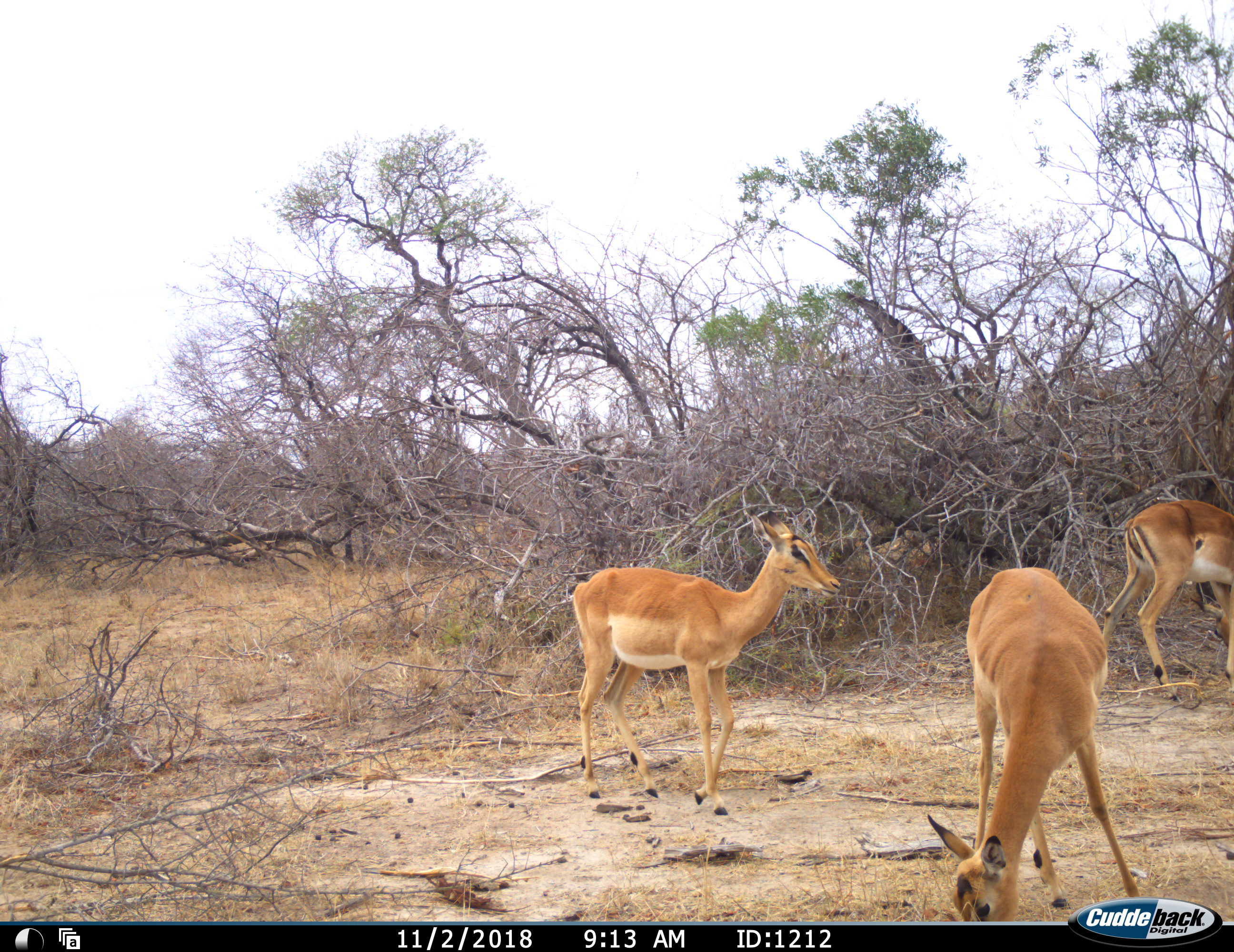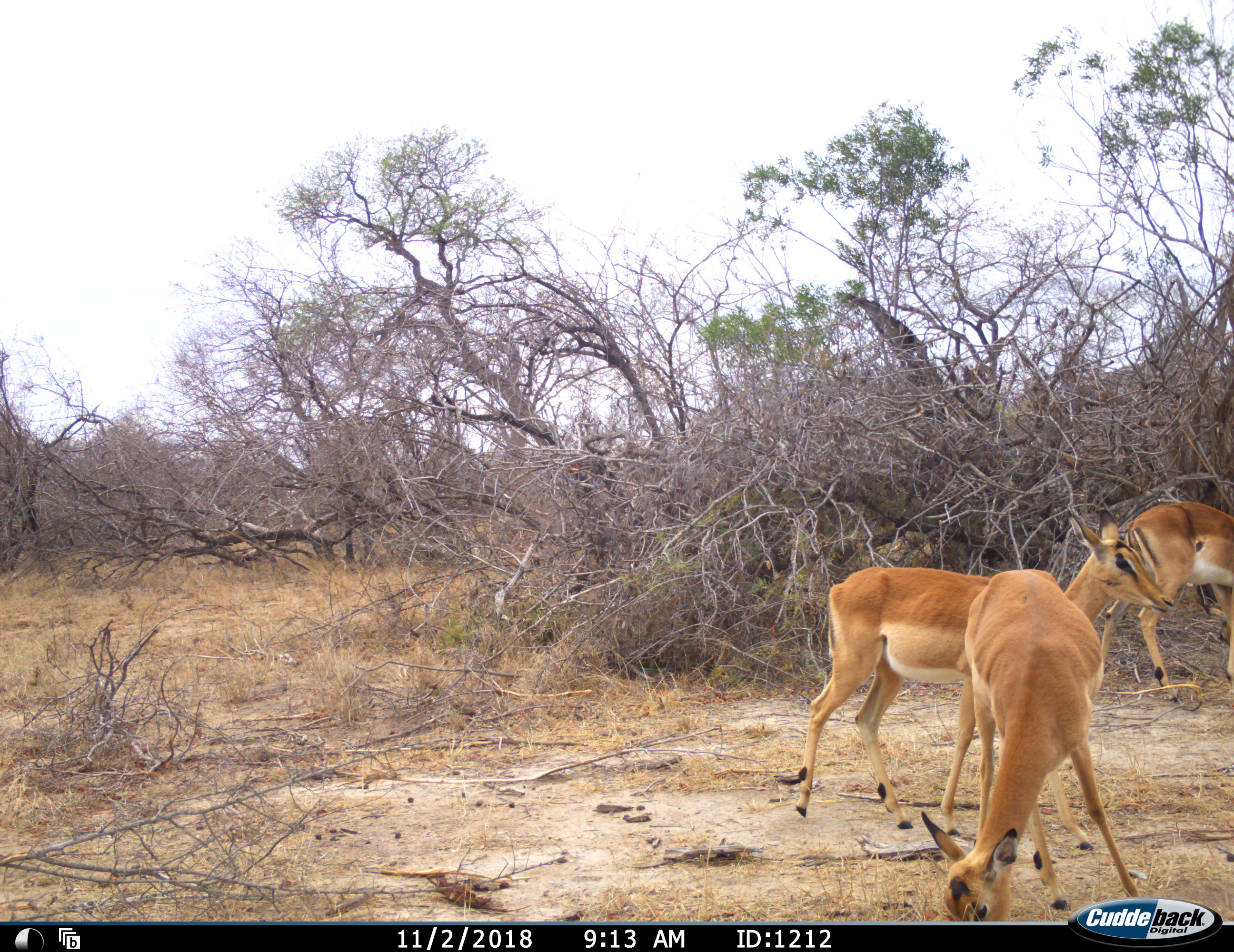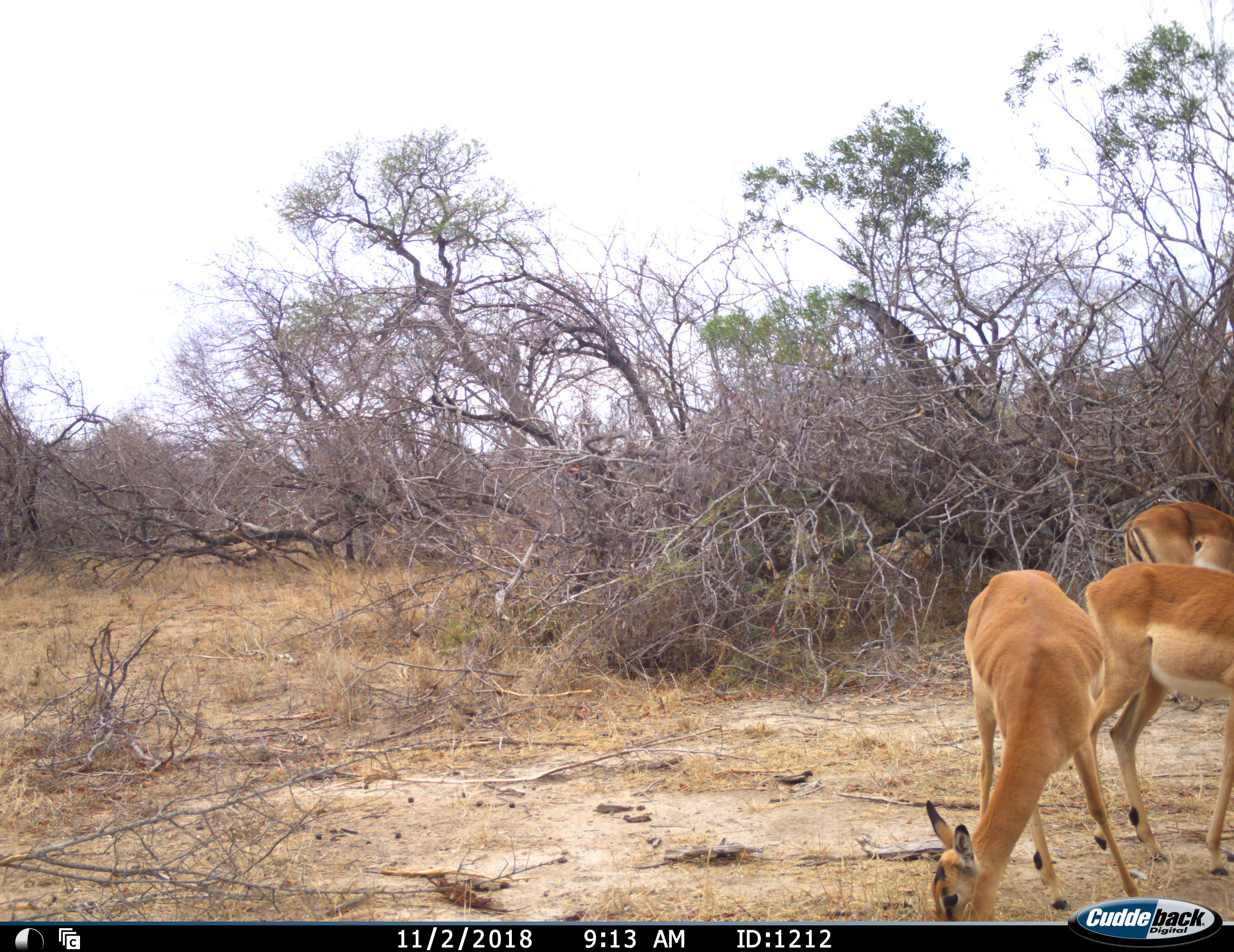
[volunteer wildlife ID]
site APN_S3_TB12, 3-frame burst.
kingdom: Animalia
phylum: Chordata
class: Mammalia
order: Artiodactyla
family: Bovidae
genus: Aepyceros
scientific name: Aepyceros melampus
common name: impala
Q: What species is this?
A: Impala (Aepyceros melampus).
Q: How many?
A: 3.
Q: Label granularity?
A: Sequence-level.